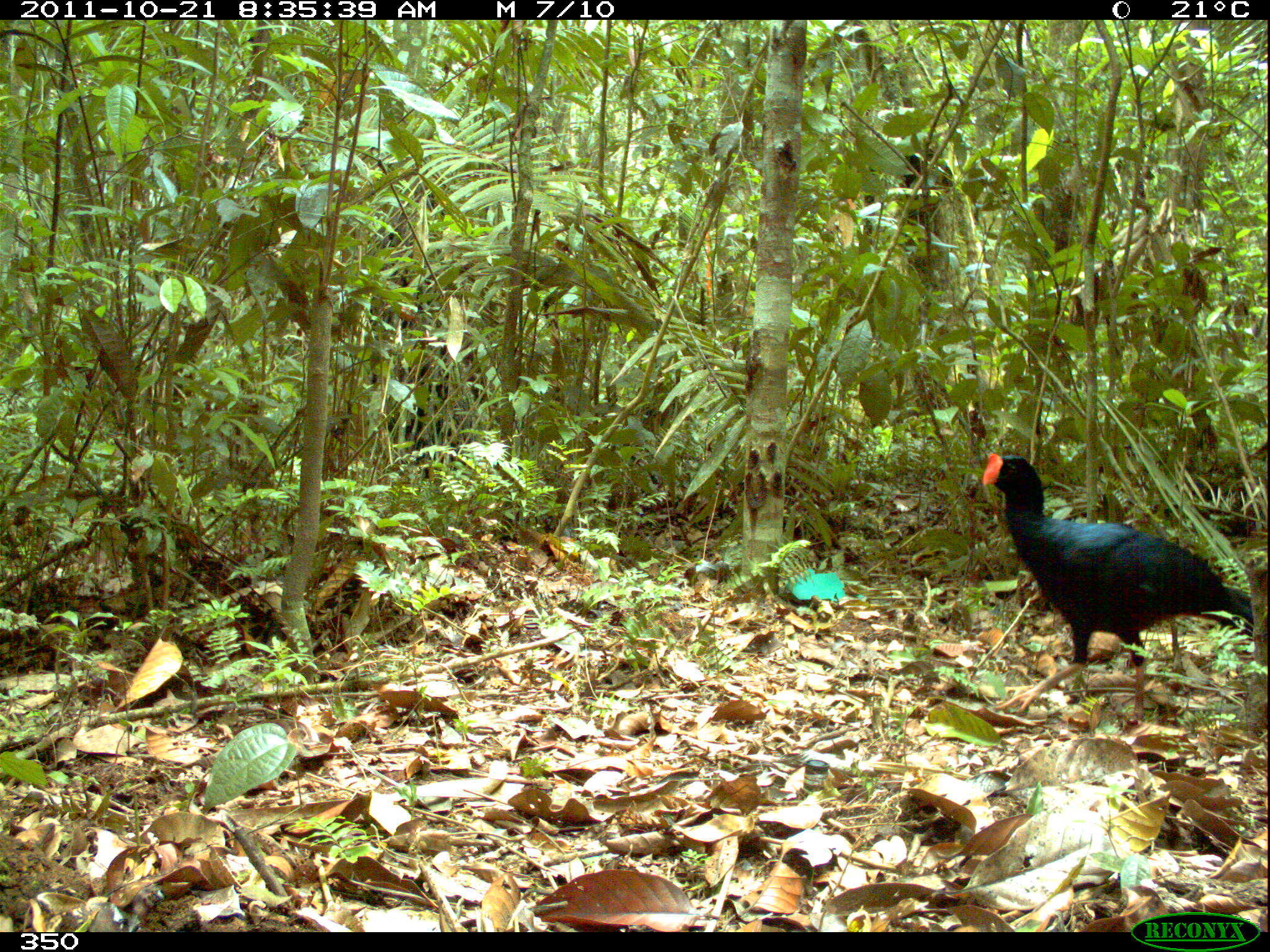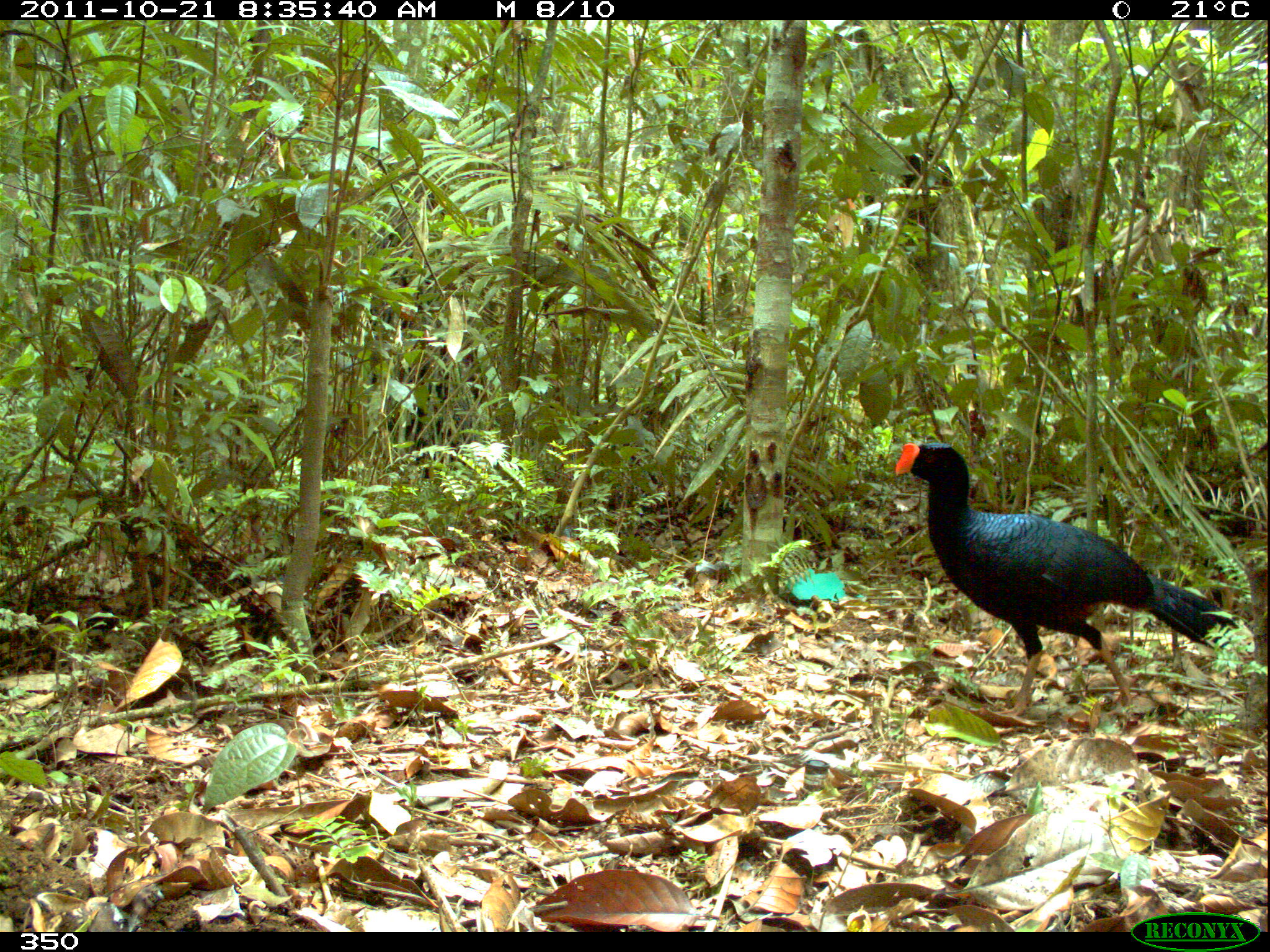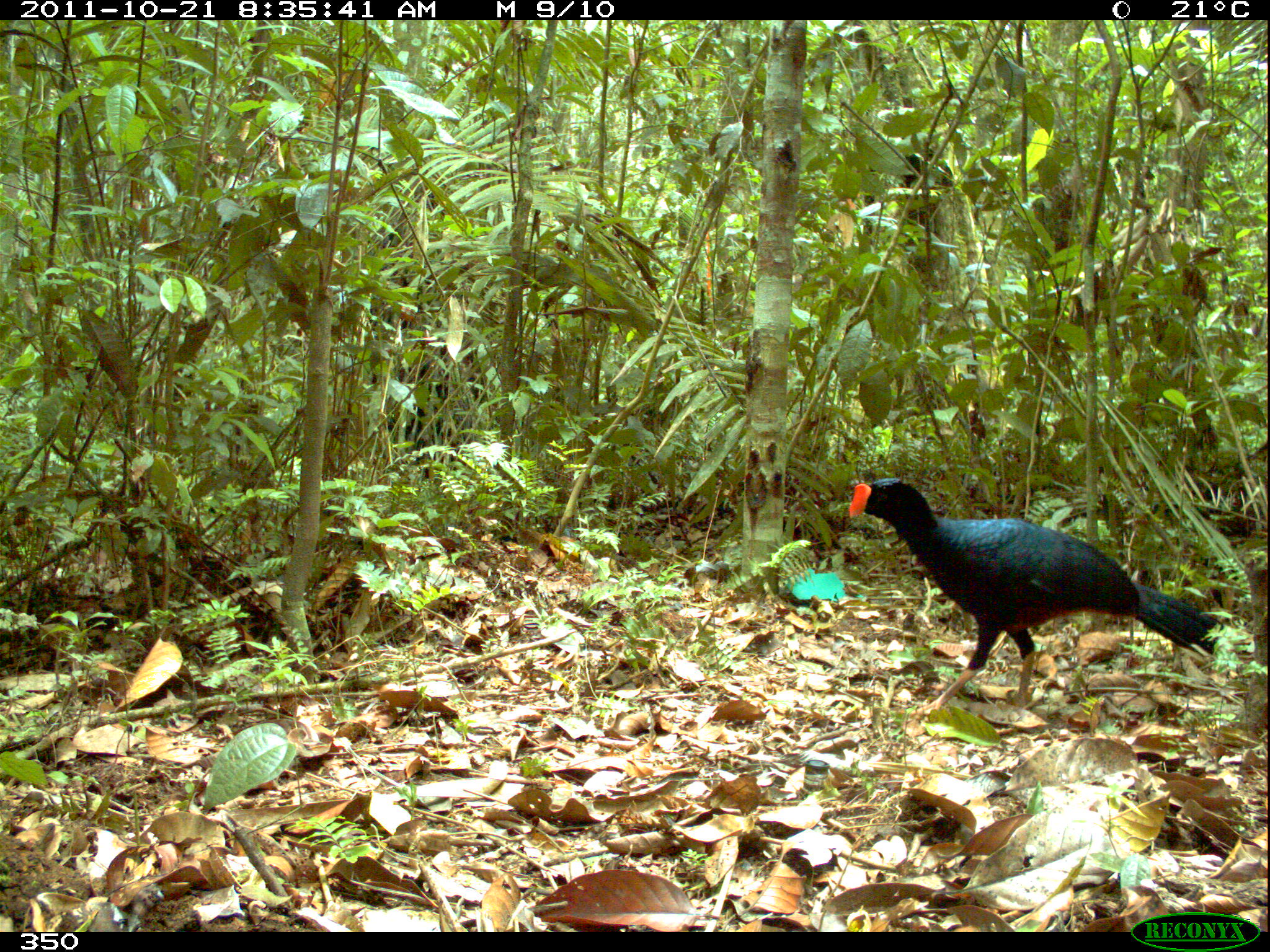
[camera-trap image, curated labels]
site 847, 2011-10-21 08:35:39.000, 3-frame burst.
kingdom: Animalia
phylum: Chordata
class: Aves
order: Galliformes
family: Cracidae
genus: Mitu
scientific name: Mitu tuberosum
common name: razor-billed curassow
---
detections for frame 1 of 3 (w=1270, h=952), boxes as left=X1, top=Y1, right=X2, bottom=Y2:
mitu tuberosum: left=979, top=446, right=1256, bottom=722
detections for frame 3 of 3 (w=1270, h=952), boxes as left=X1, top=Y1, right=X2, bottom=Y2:
mitu tuberosum: left=847, top=476, right=1221, bottom=723